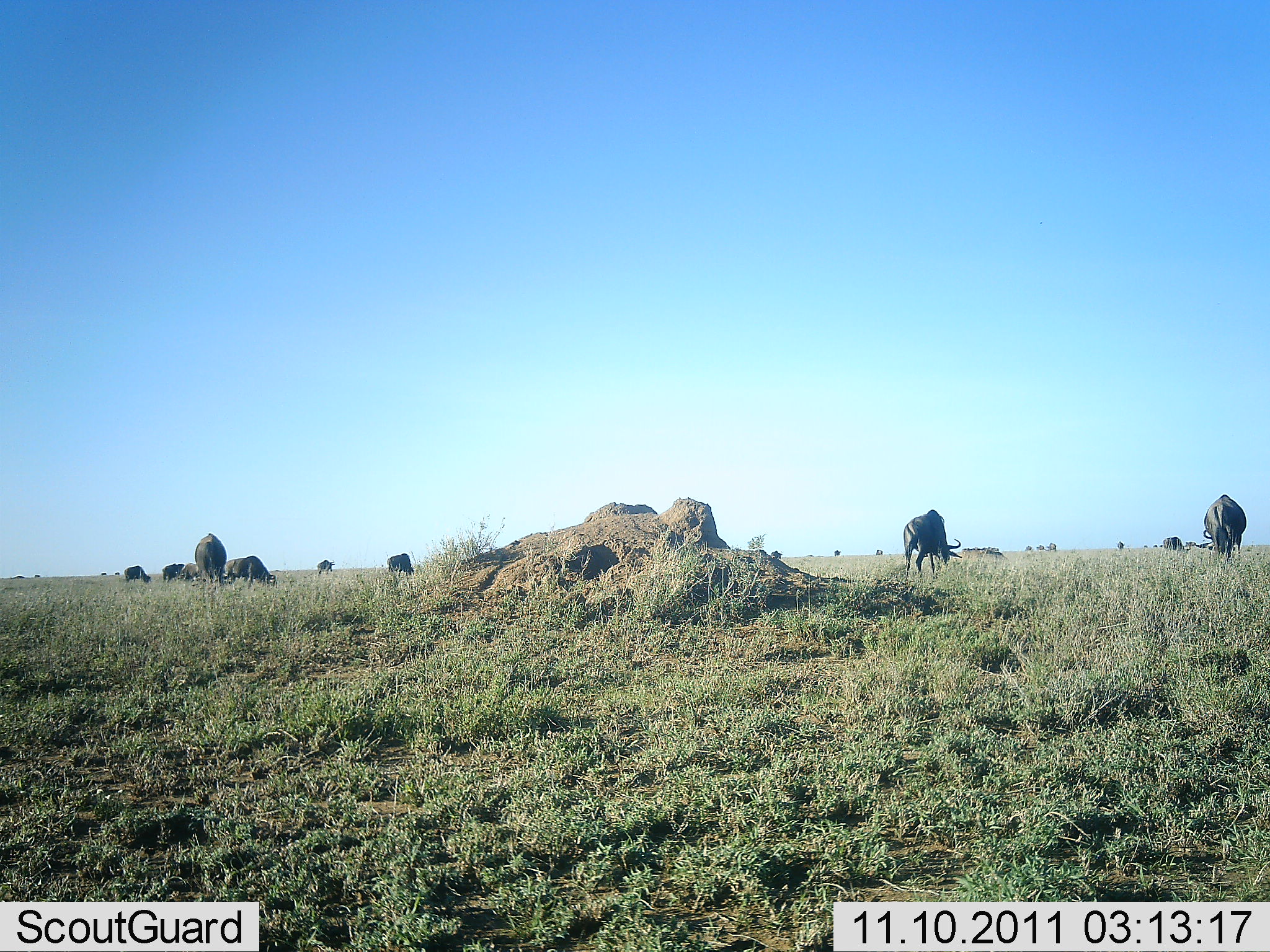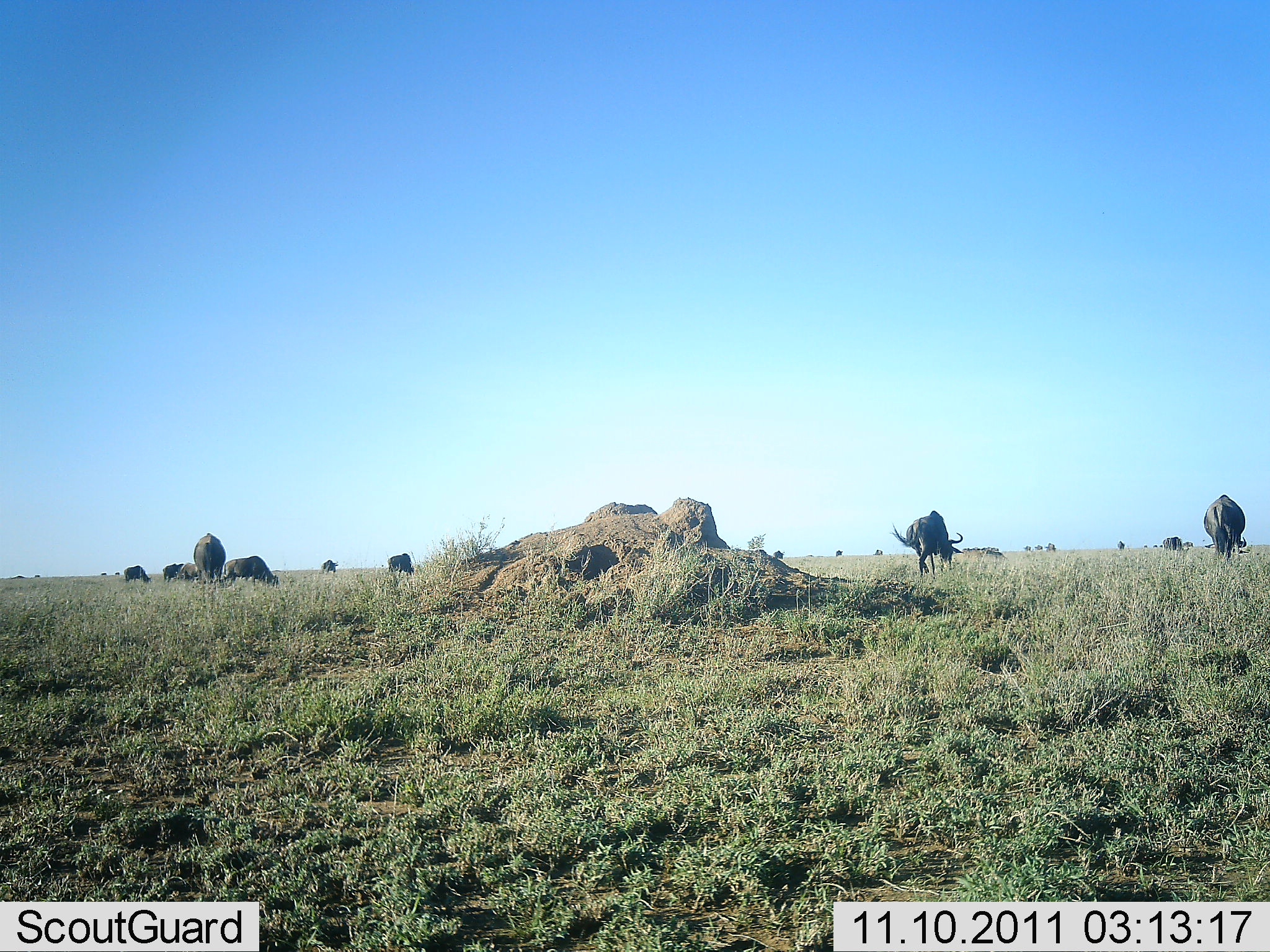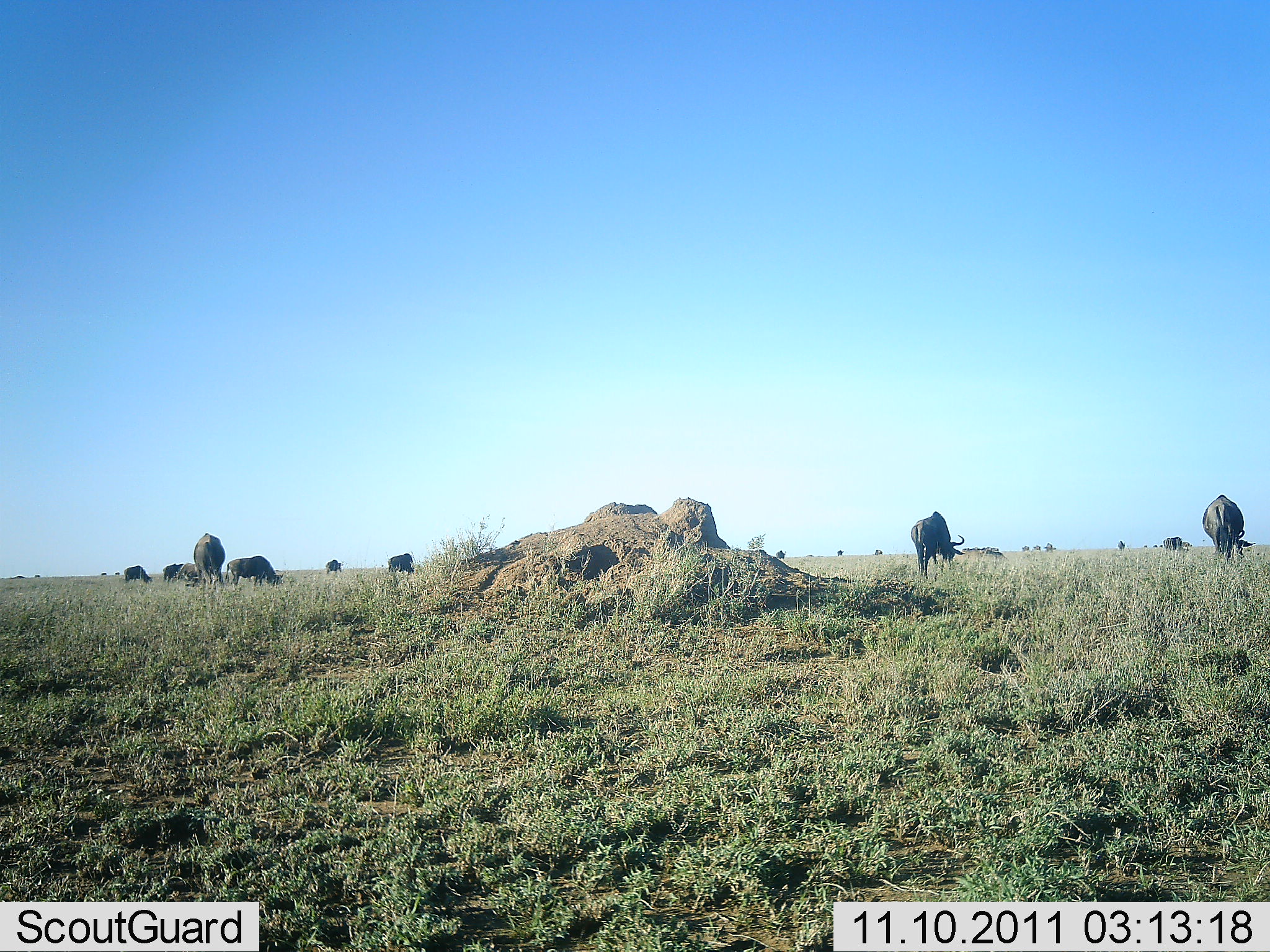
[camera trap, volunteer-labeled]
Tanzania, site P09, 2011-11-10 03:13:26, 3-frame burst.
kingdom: Animalia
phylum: Chordata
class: Mammalia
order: Artiodactyla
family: Bovidae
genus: Connochaetes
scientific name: Connochaetes taurinus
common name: blue wildebeest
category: wildebeest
Wildebeest (blue wildebeest) (Connochaetes taurinus), count 11-50. Behavior (volunteer vote fractions): standing 45%, resting 9%, moving 45%, interacting 0%. Young present (vote fraction): 0%. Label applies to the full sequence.